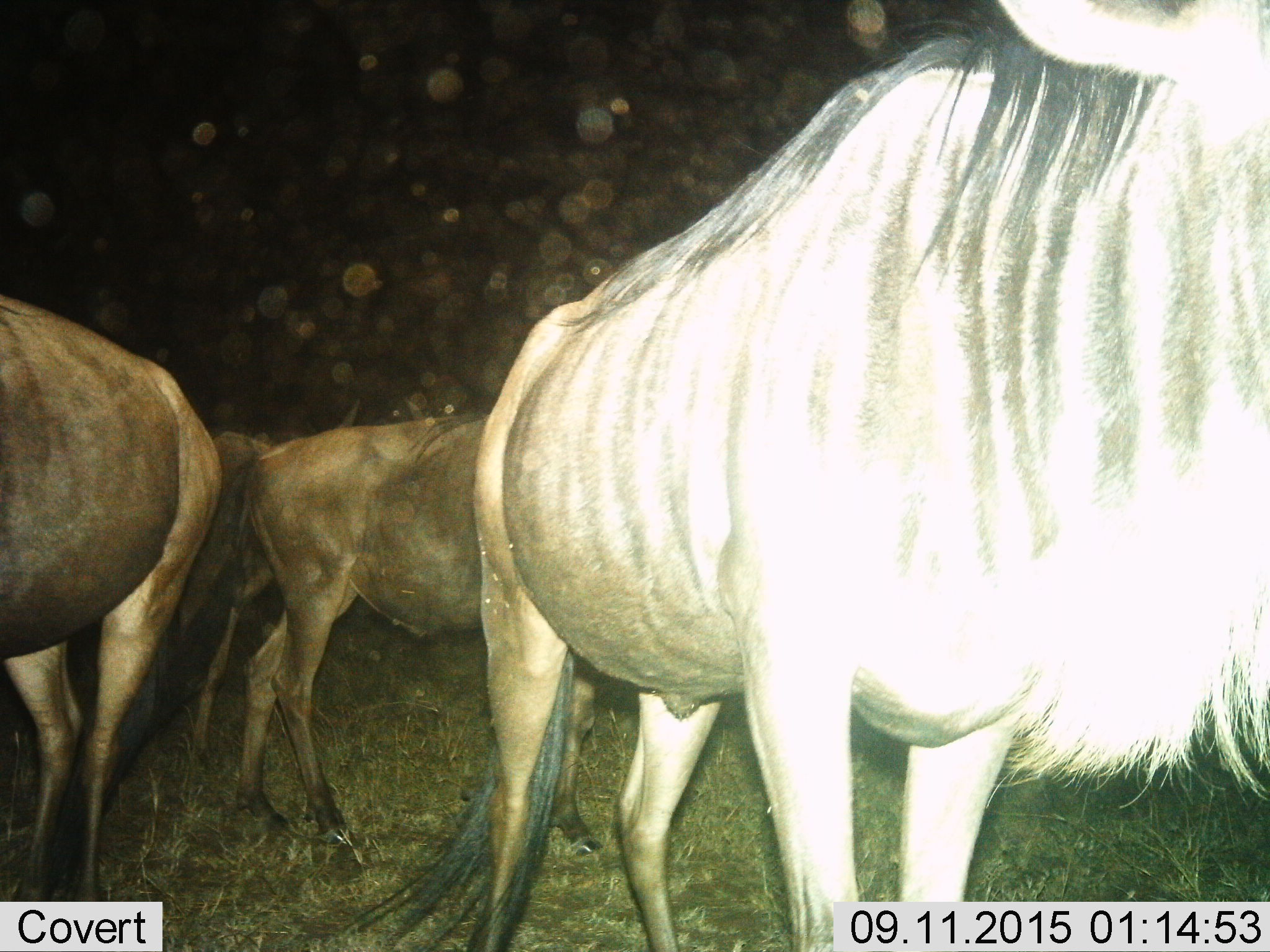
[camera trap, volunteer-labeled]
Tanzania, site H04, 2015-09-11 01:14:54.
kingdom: Animalia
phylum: Chordata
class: Mammalia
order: Artiodactyla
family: Bovidae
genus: Connochaetes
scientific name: Connochaetes taurinus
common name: blue wildebeest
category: wildebeest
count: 4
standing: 100%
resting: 0%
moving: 0%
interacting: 0%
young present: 0%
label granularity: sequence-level